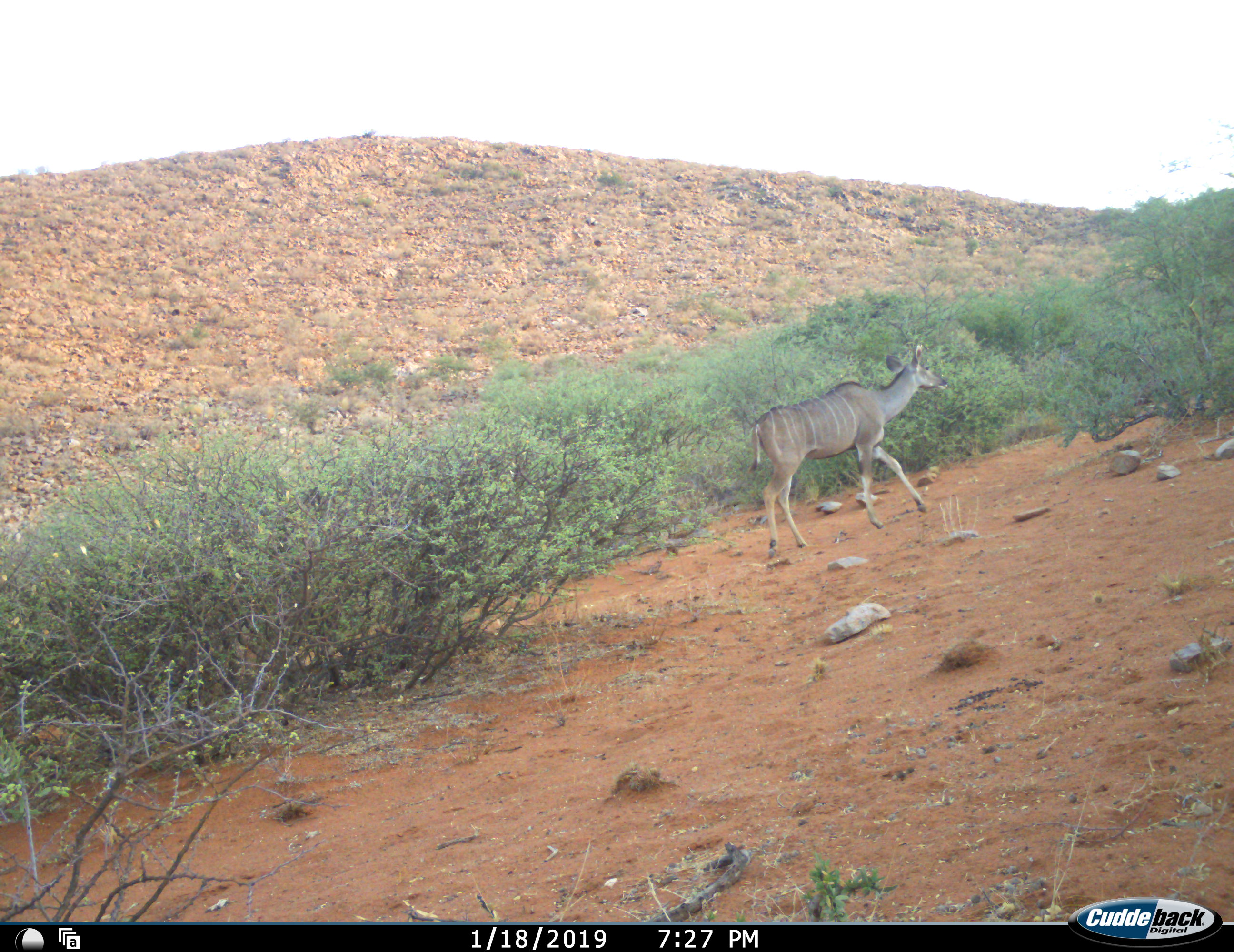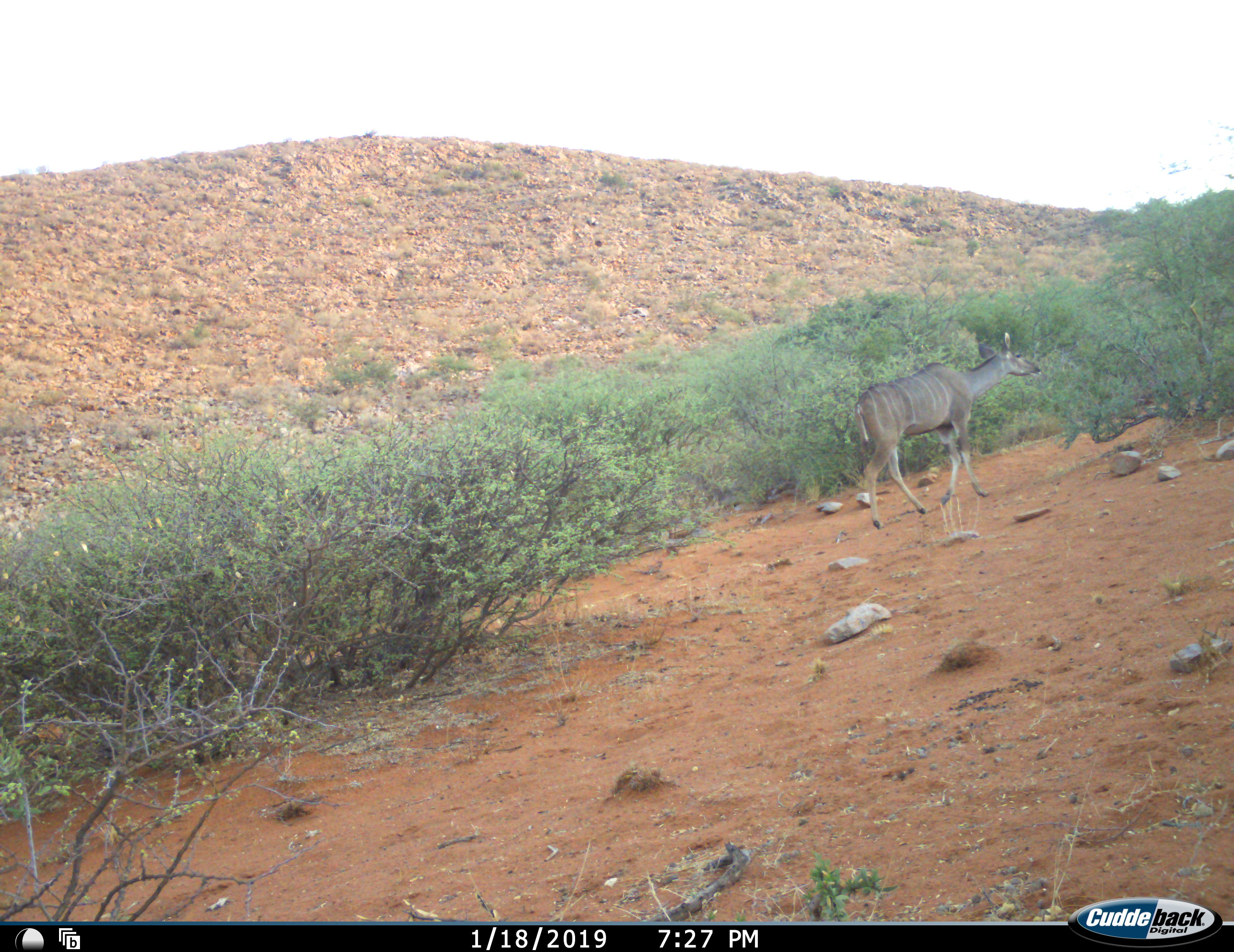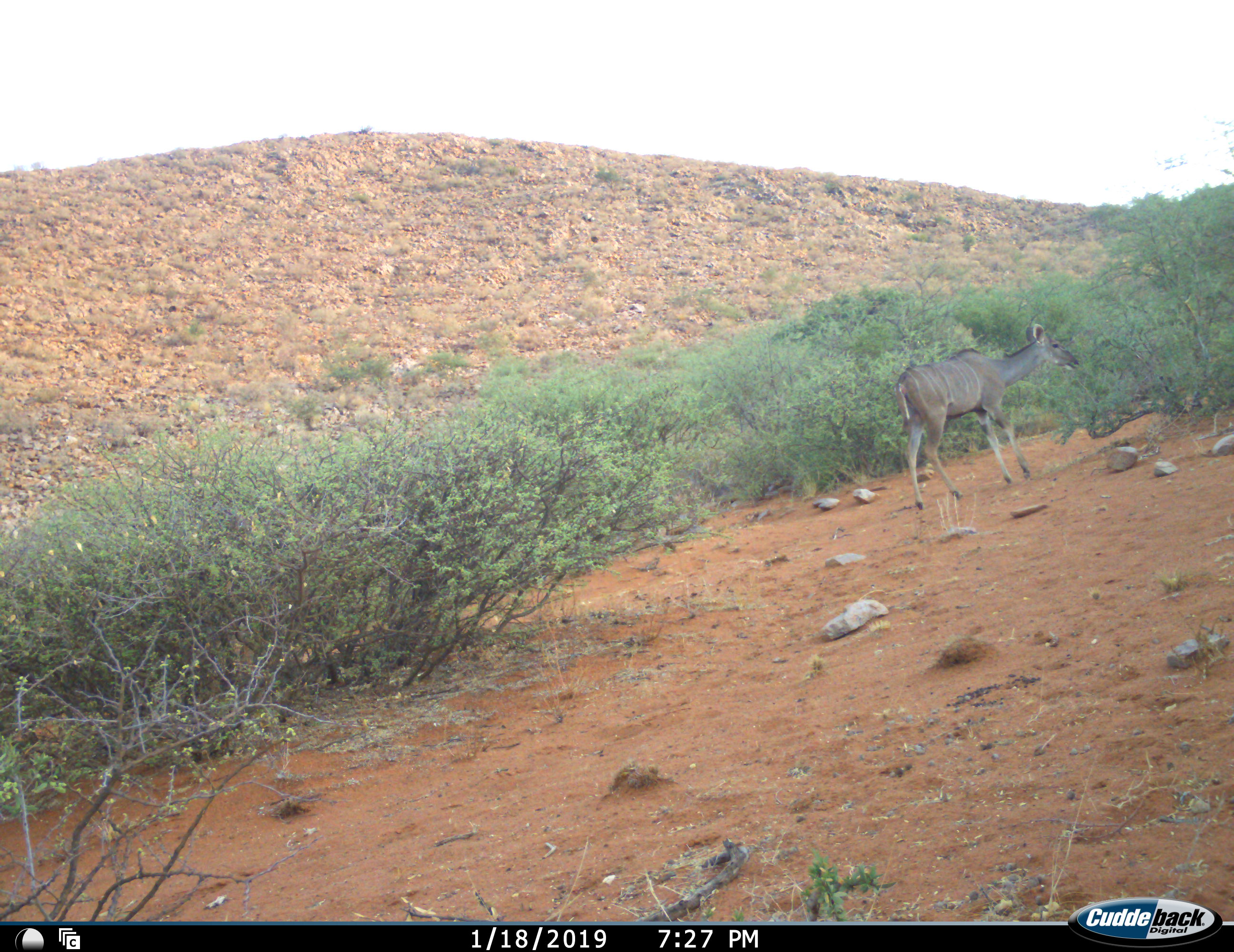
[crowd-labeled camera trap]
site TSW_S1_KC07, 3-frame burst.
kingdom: Animalia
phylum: Chordata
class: Mammalia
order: Artiodactyla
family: Bovidae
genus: Tragelaphus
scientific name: Tragelaphus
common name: kudu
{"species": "kudu (Tragelaphus)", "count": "1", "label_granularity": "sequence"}